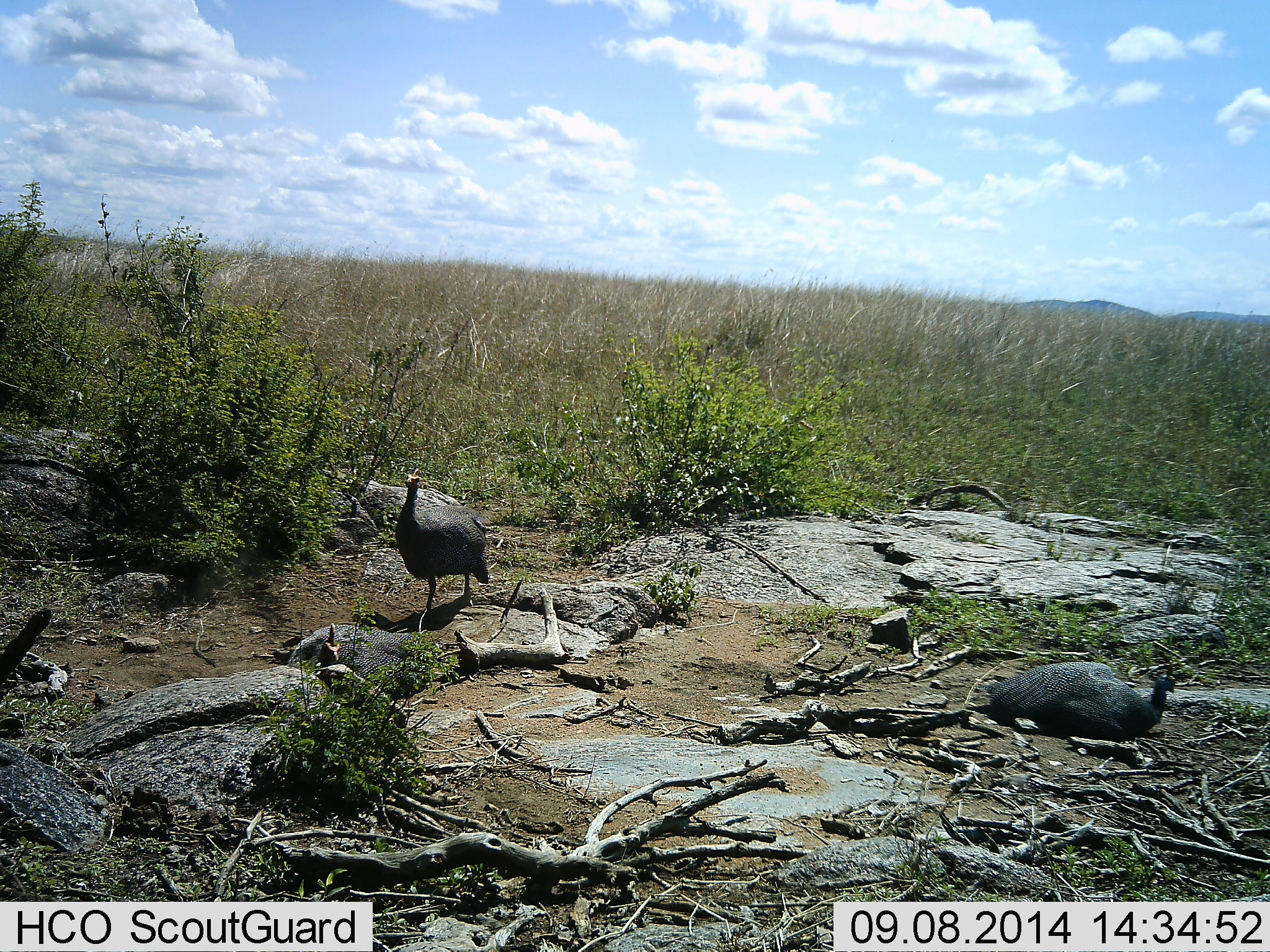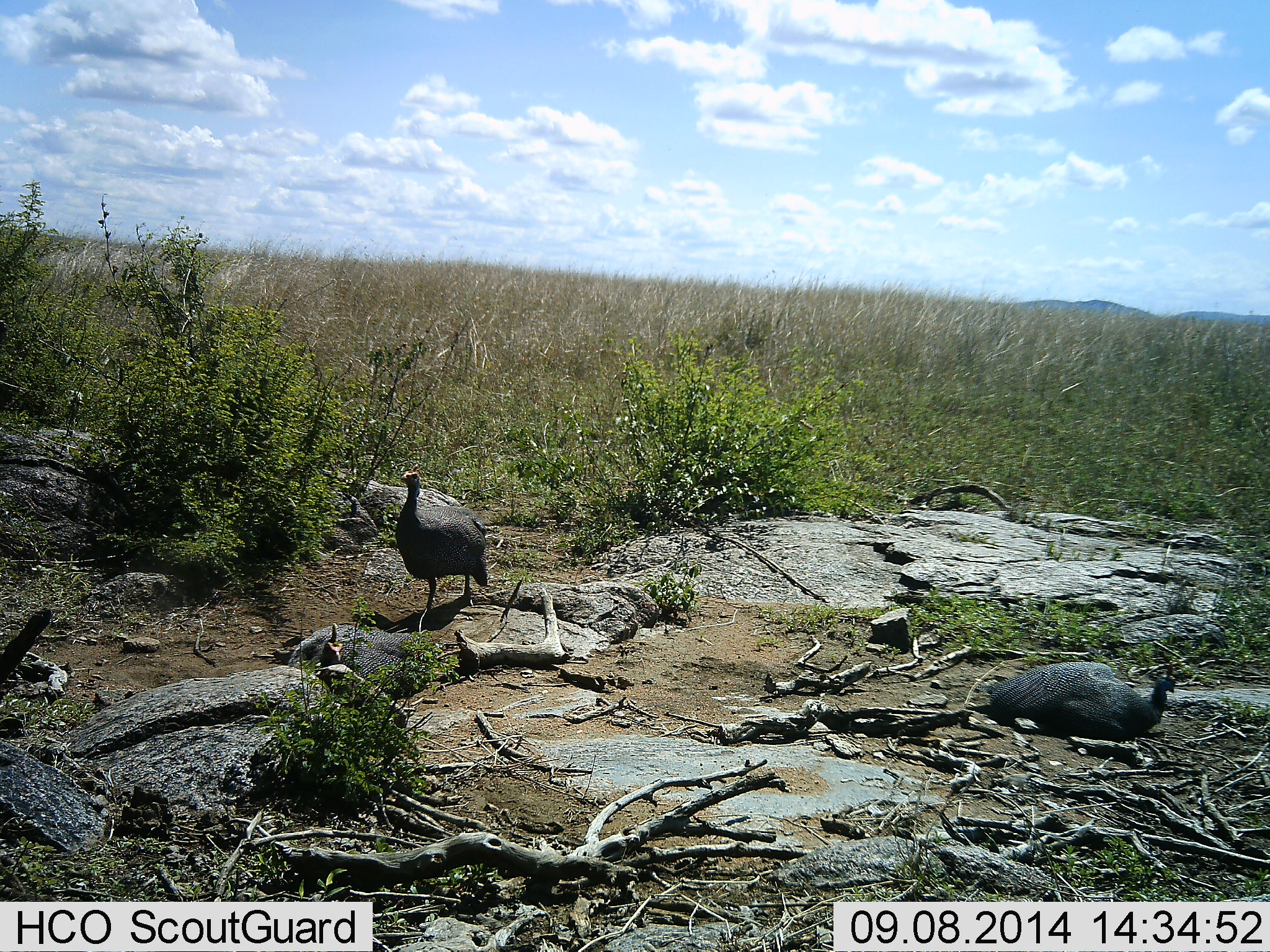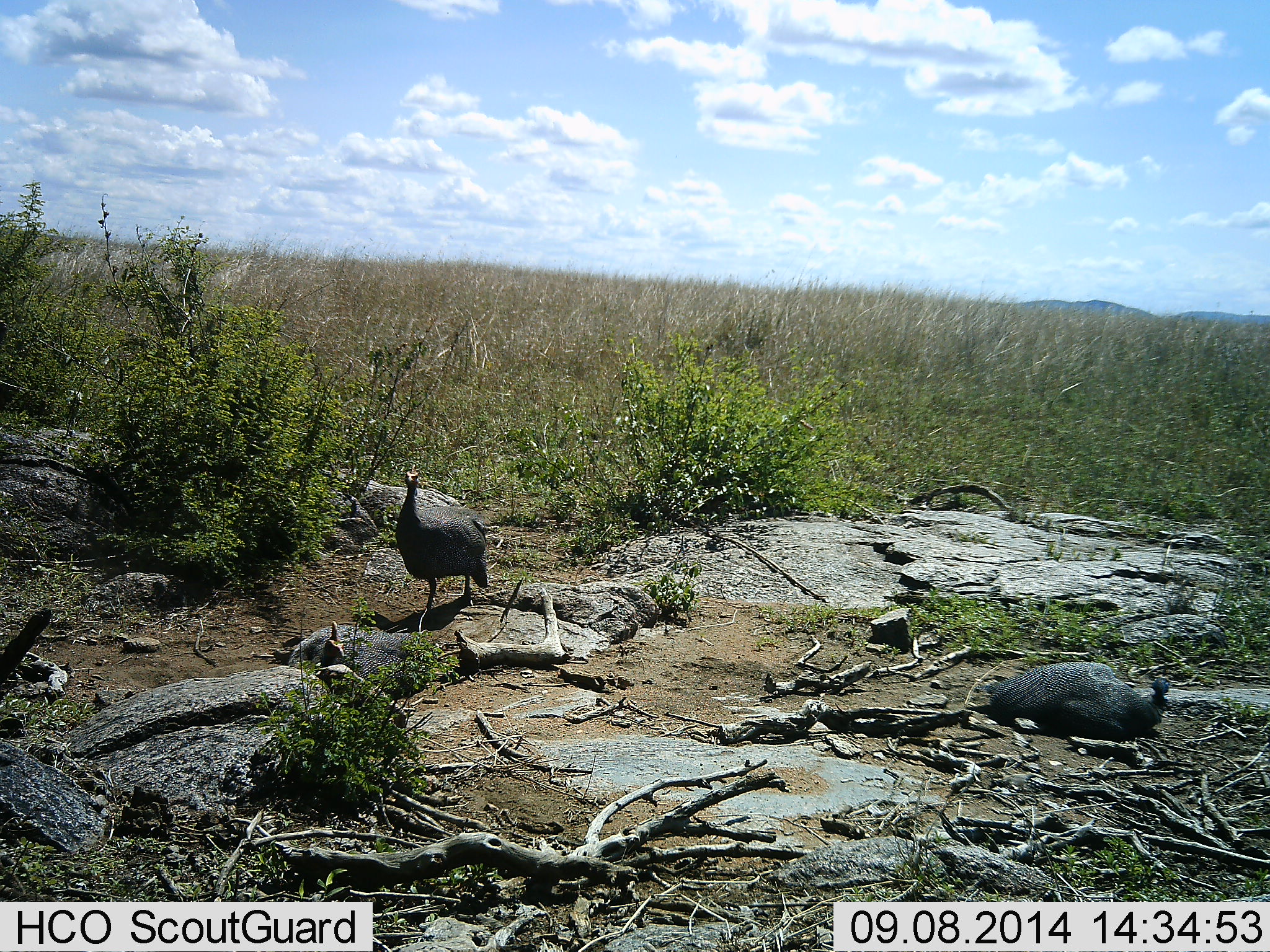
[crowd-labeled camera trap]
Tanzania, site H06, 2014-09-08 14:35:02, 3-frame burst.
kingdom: Animalia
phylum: Chordata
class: Aves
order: Galliformes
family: Numididae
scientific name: Numididae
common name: guinea fowl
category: guineafowl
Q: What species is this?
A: Guineafowl (guinea fowl) (Numididae).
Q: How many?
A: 3.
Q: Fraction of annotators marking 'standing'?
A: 100%.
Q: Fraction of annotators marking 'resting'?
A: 100%.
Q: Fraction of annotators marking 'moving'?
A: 0%.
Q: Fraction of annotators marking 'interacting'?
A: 0%.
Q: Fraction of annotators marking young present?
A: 30%.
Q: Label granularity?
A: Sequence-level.